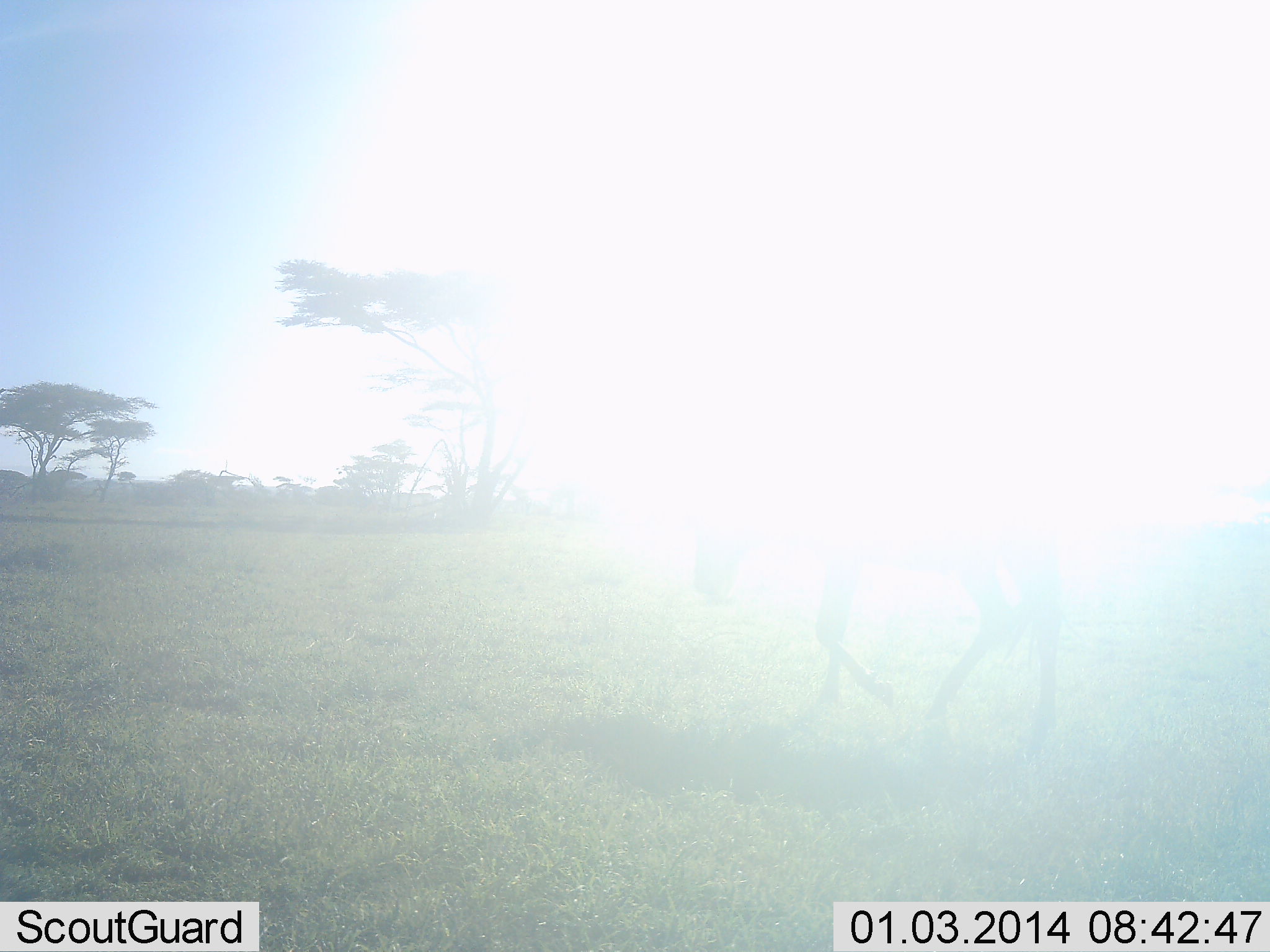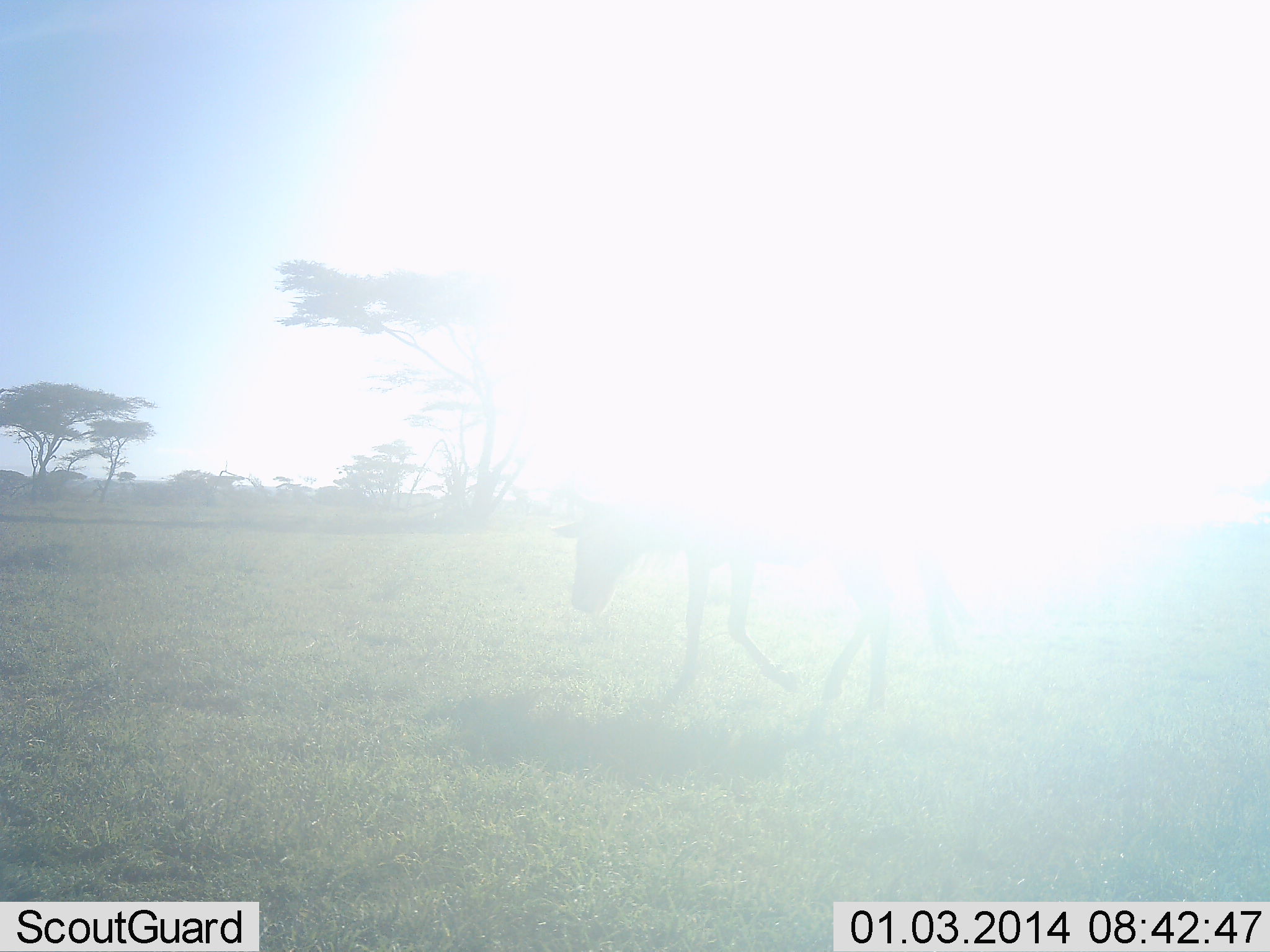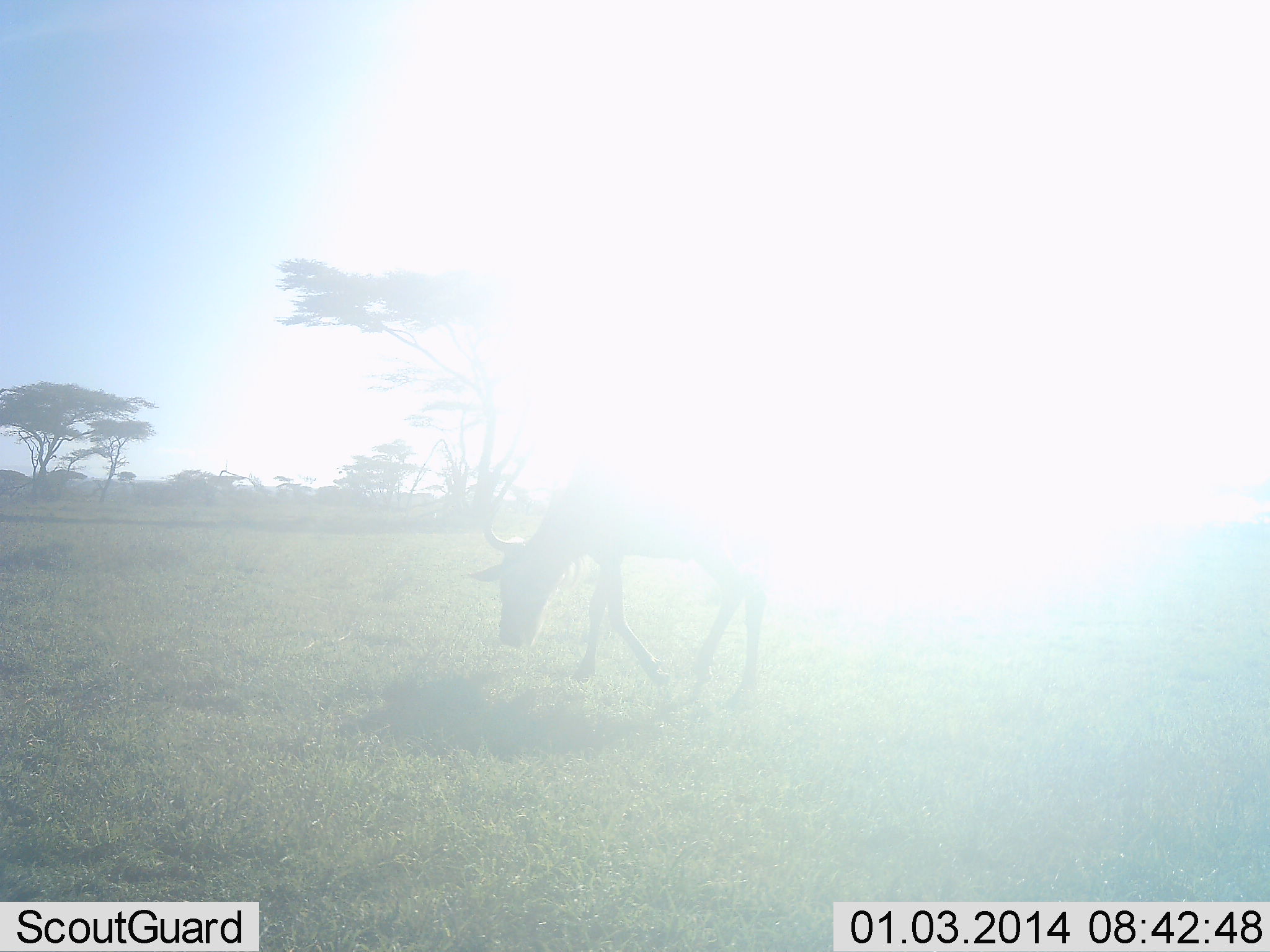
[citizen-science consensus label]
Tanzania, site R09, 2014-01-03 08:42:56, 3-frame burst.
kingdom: Animalia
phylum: Chordata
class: Mammalia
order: Artiodactyla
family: Bovidae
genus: Connochaetes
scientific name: Connochaetes taurinus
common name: blue wildebeest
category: wildebeest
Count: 1.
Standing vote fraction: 0%.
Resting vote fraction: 0%.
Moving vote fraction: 90%.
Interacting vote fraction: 0%.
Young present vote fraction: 0%.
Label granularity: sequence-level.